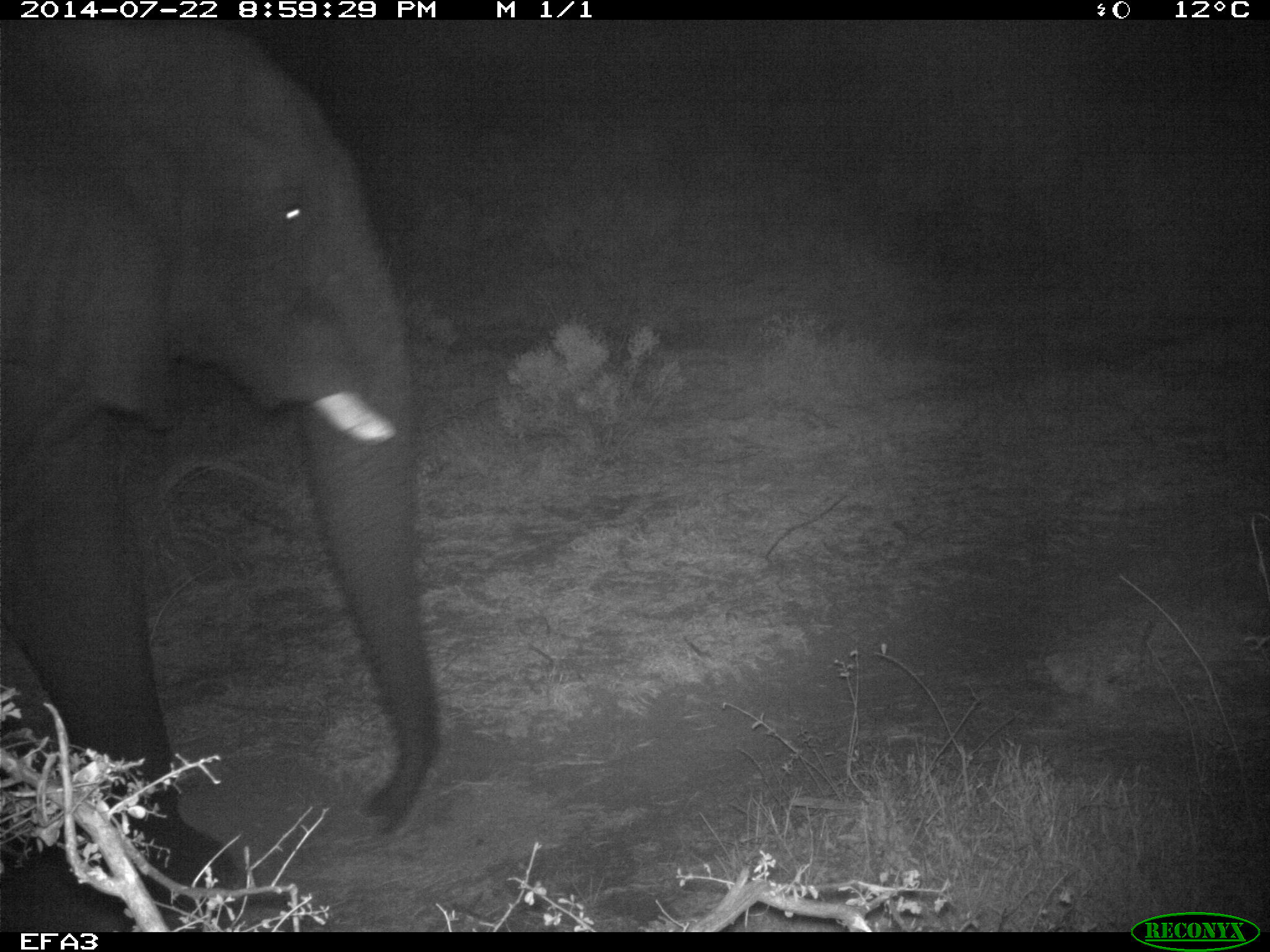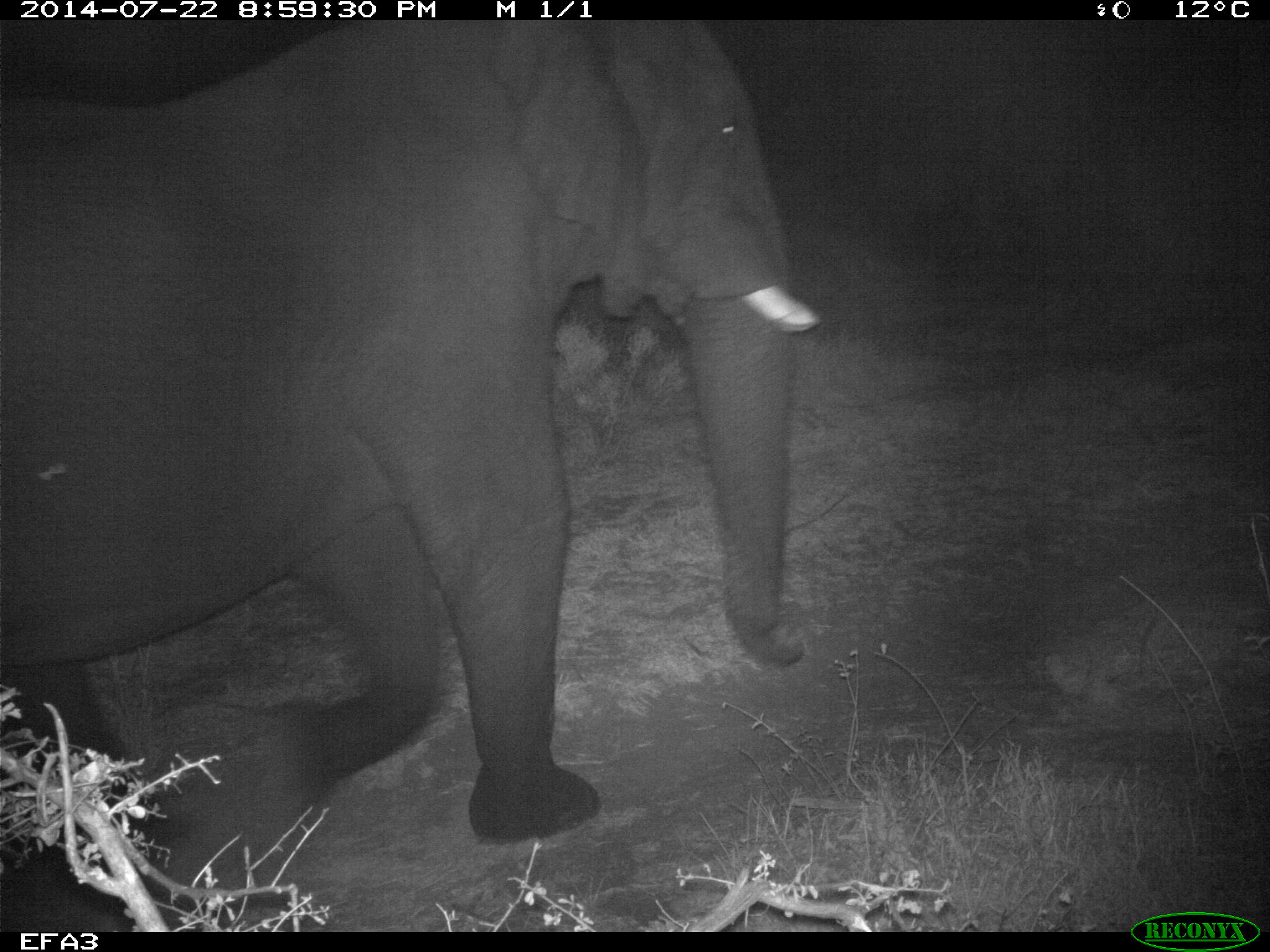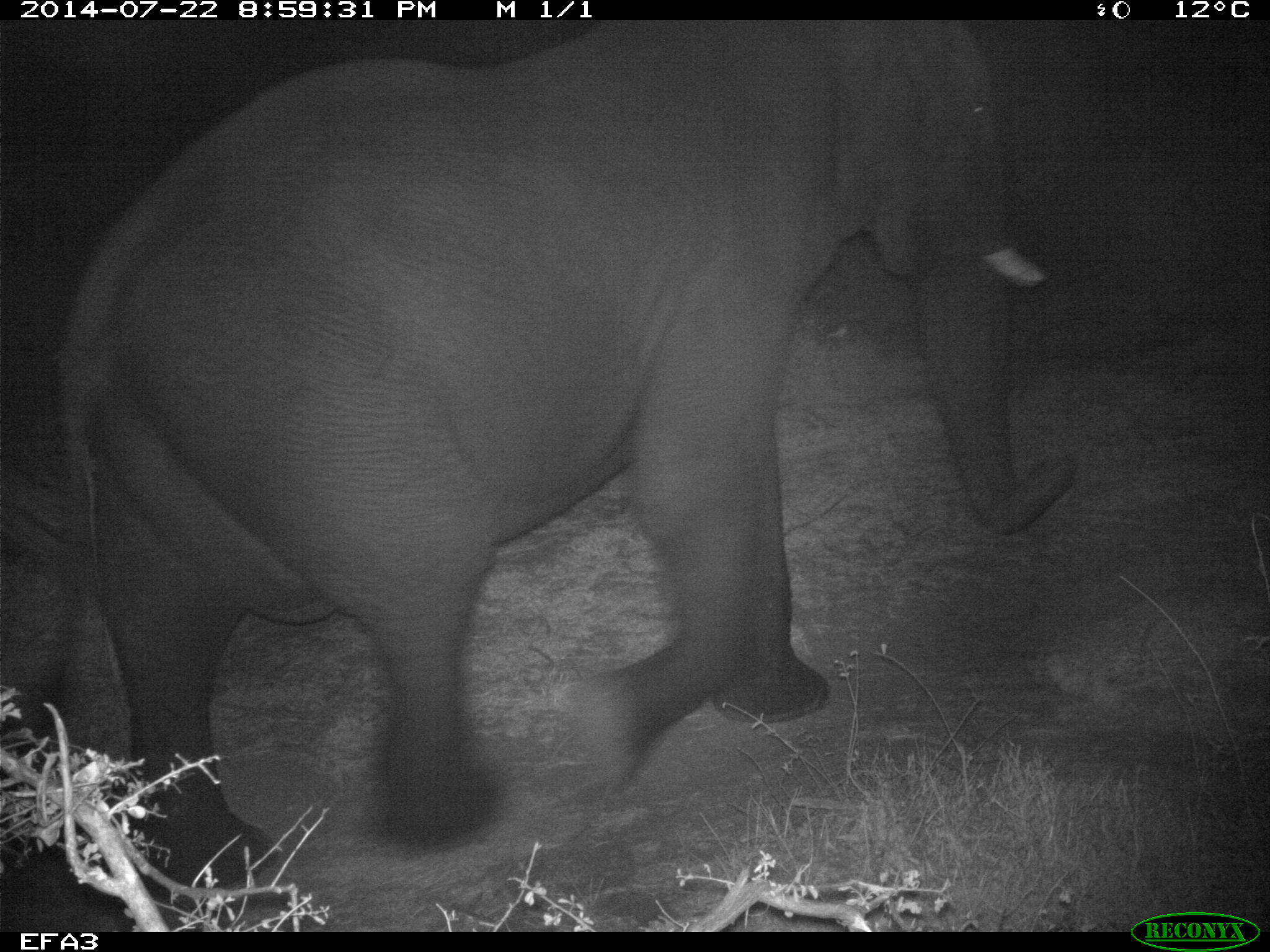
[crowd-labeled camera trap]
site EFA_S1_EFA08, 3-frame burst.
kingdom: Animalia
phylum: Chordata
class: Mammalia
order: Proboscidea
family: Elephantidae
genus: Loxodonta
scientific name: Loxodonta africana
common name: african bush elephant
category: elephant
Elephant (african bush elephant) (Loxodonta africana), count 1. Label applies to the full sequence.